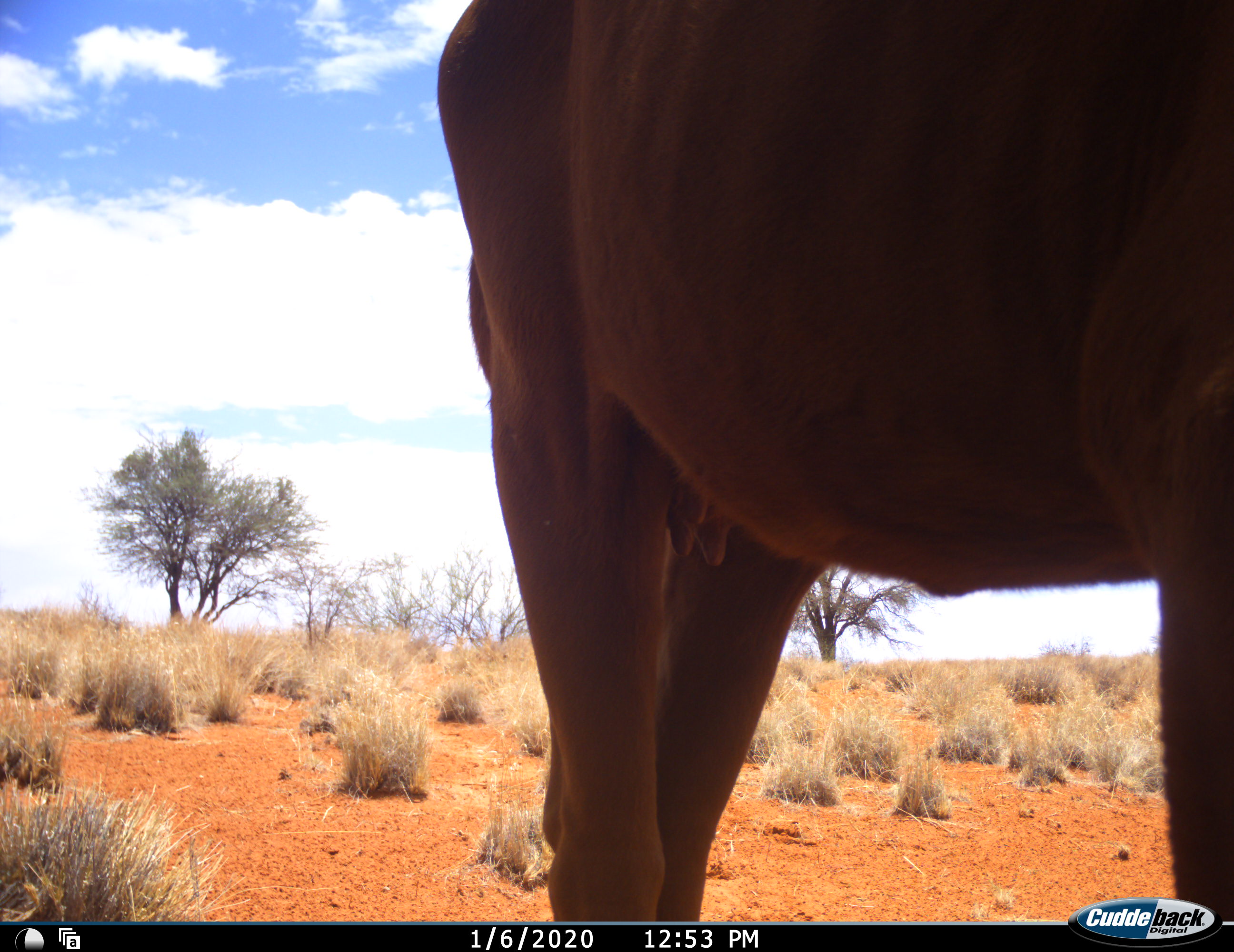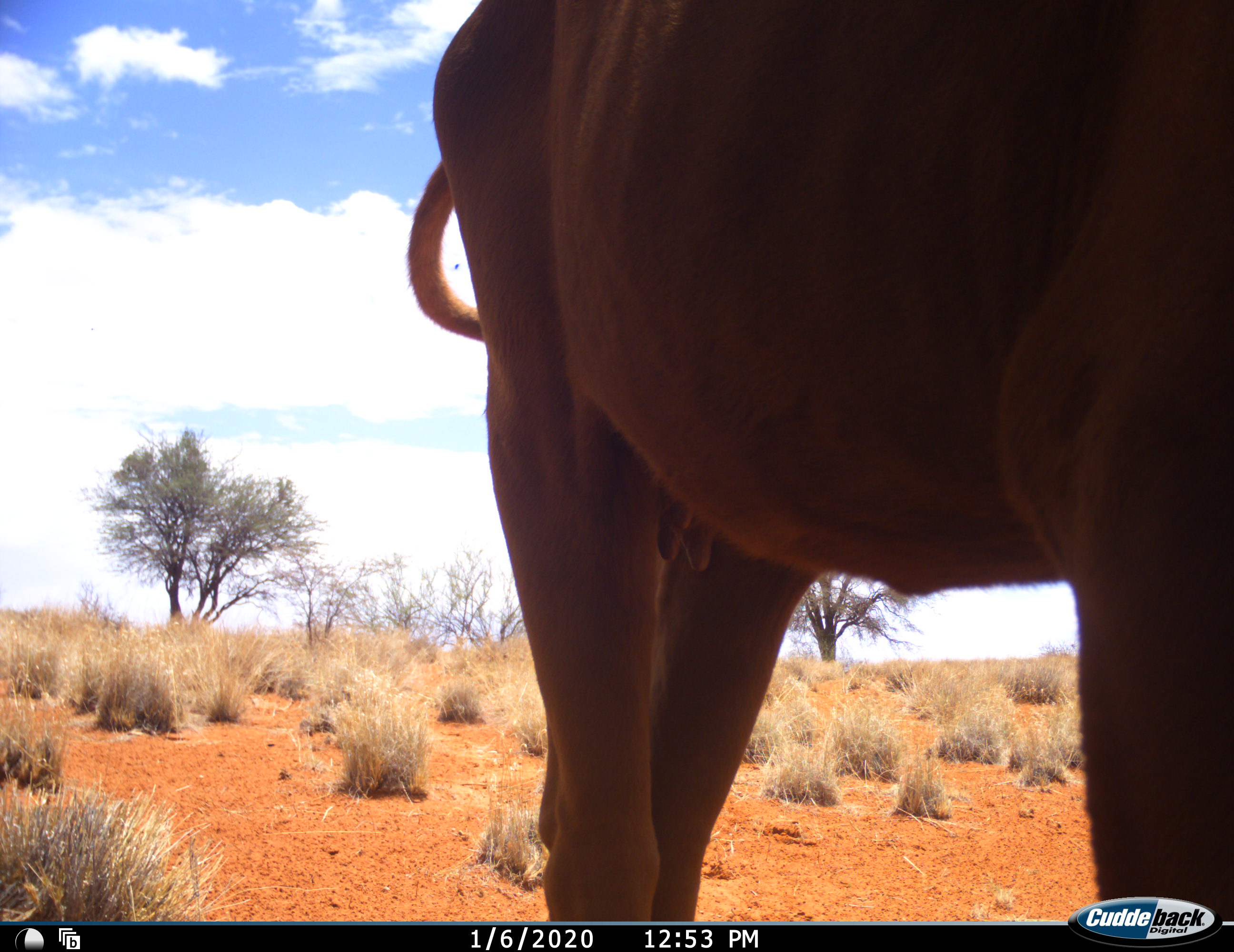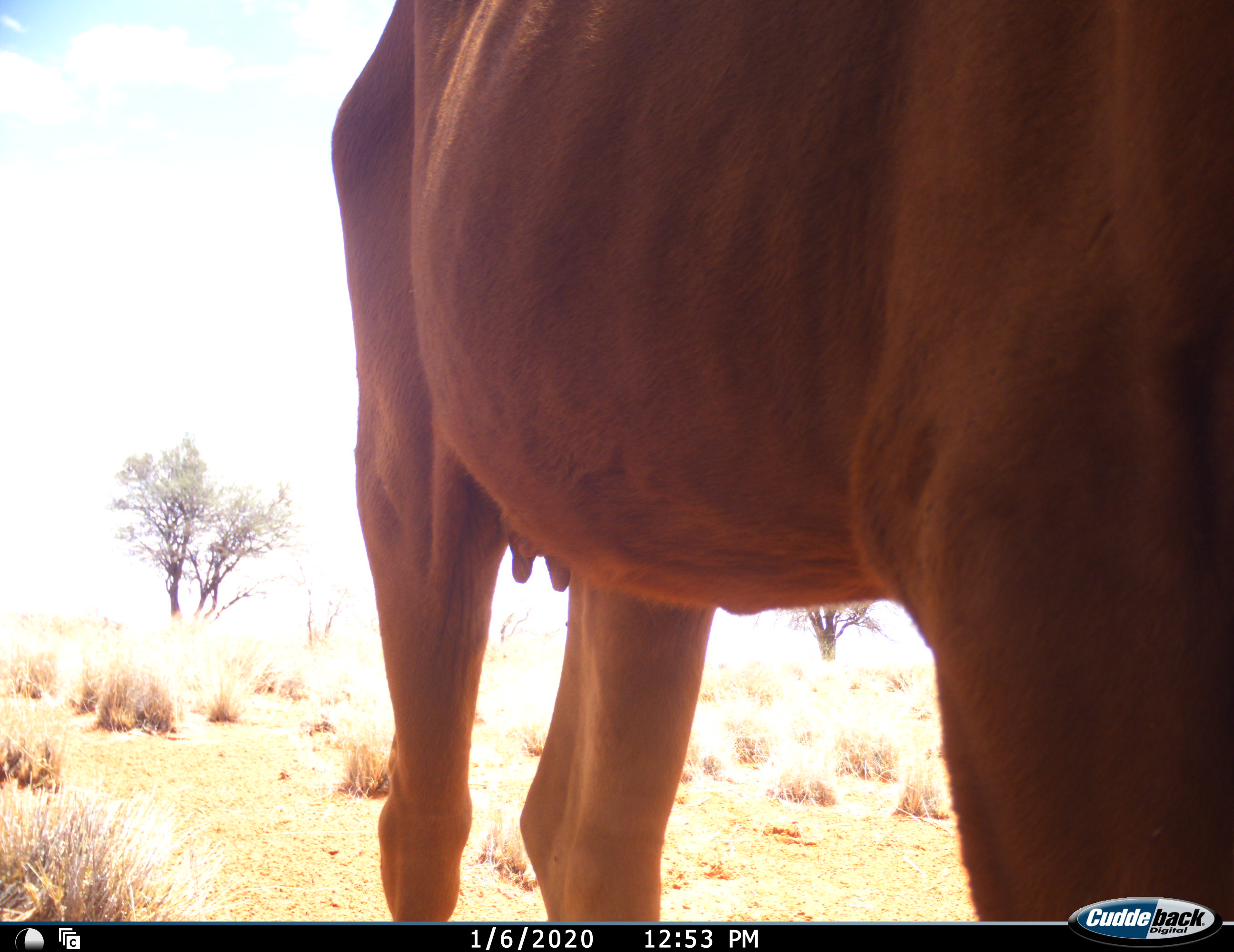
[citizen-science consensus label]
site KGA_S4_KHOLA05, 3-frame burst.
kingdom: Animalia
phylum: Chordata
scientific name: Vertebrata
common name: domestic animal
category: domesticanimal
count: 1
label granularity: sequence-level